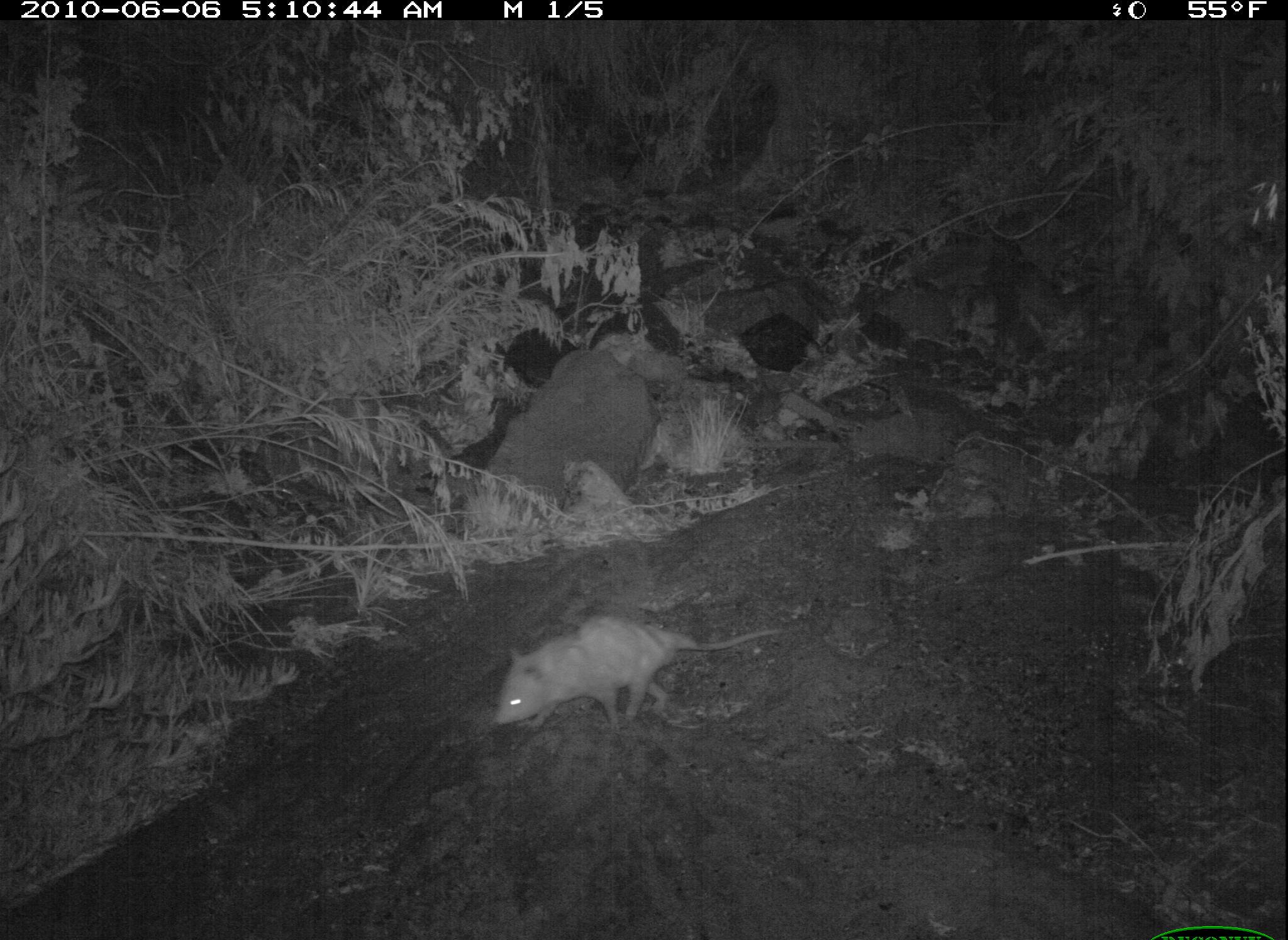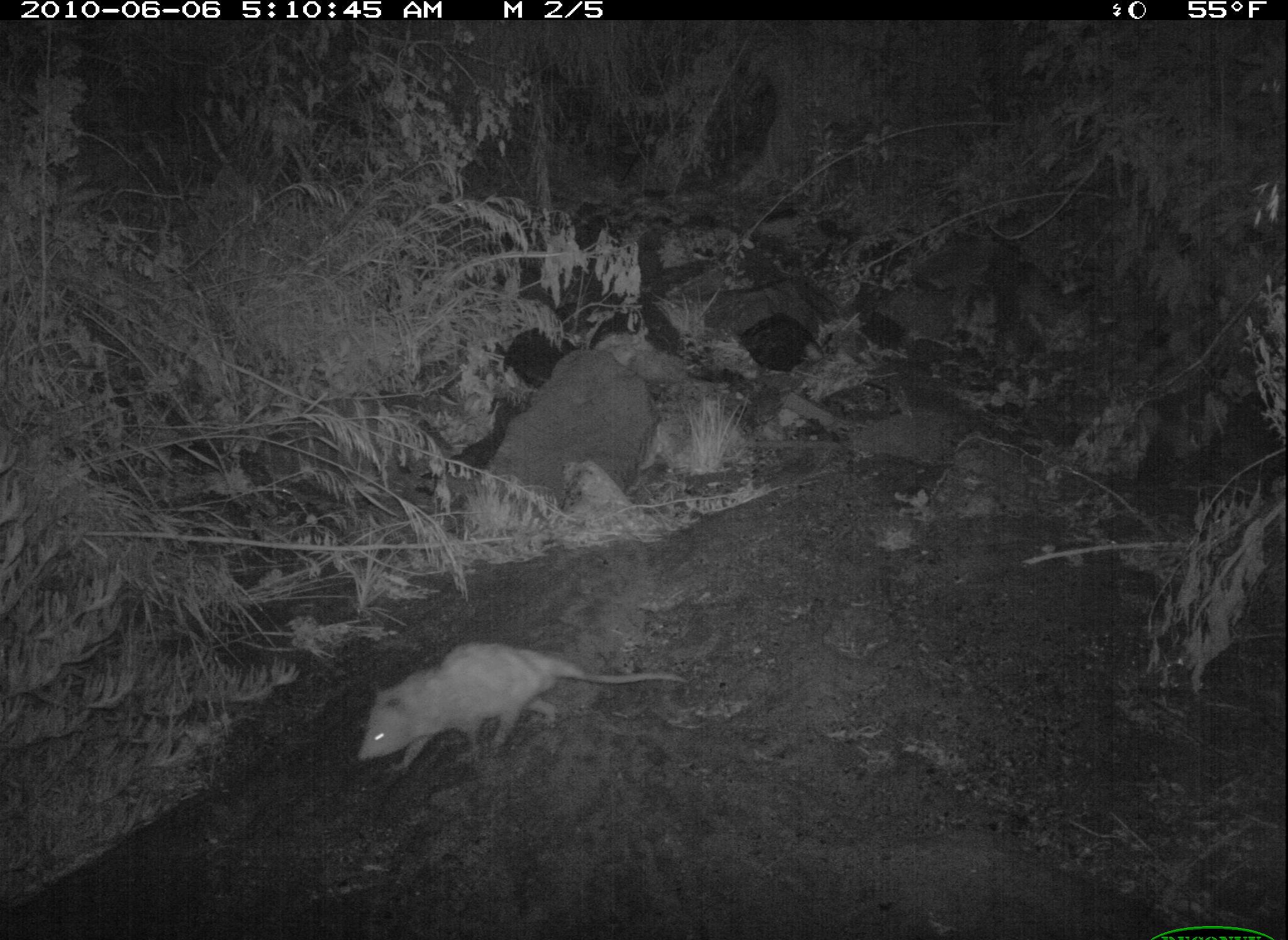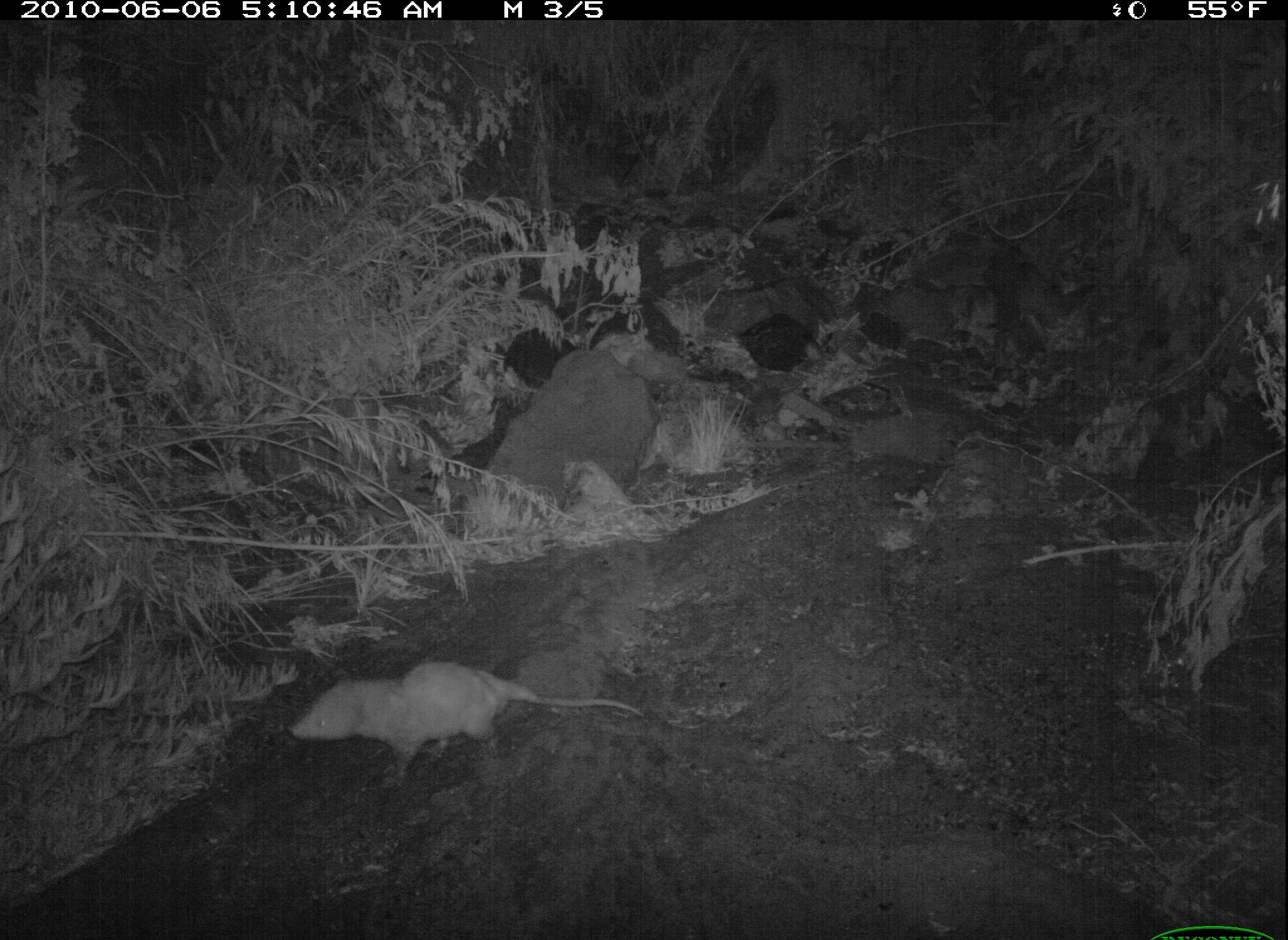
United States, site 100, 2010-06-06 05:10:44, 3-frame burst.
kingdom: Animalia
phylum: Chordata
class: Mammalia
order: Didelphimorphia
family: Didelphidae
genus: Didelphis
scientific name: Didelphis virginiana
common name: virginia opossum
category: opossum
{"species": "opossum (virginia opossum) (Didelphis virginiana)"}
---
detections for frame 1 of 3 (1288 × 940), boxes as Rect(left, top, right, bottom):
opossum: Rect(481, 617, 789, 751)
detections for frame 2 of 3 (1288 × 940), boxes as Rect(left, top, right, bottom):
opossum: Rect(349, 635, 715, 775)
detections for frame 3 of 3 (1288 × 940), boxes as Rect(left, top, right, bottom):
opossum: Rect(270, 648, 683, 804)